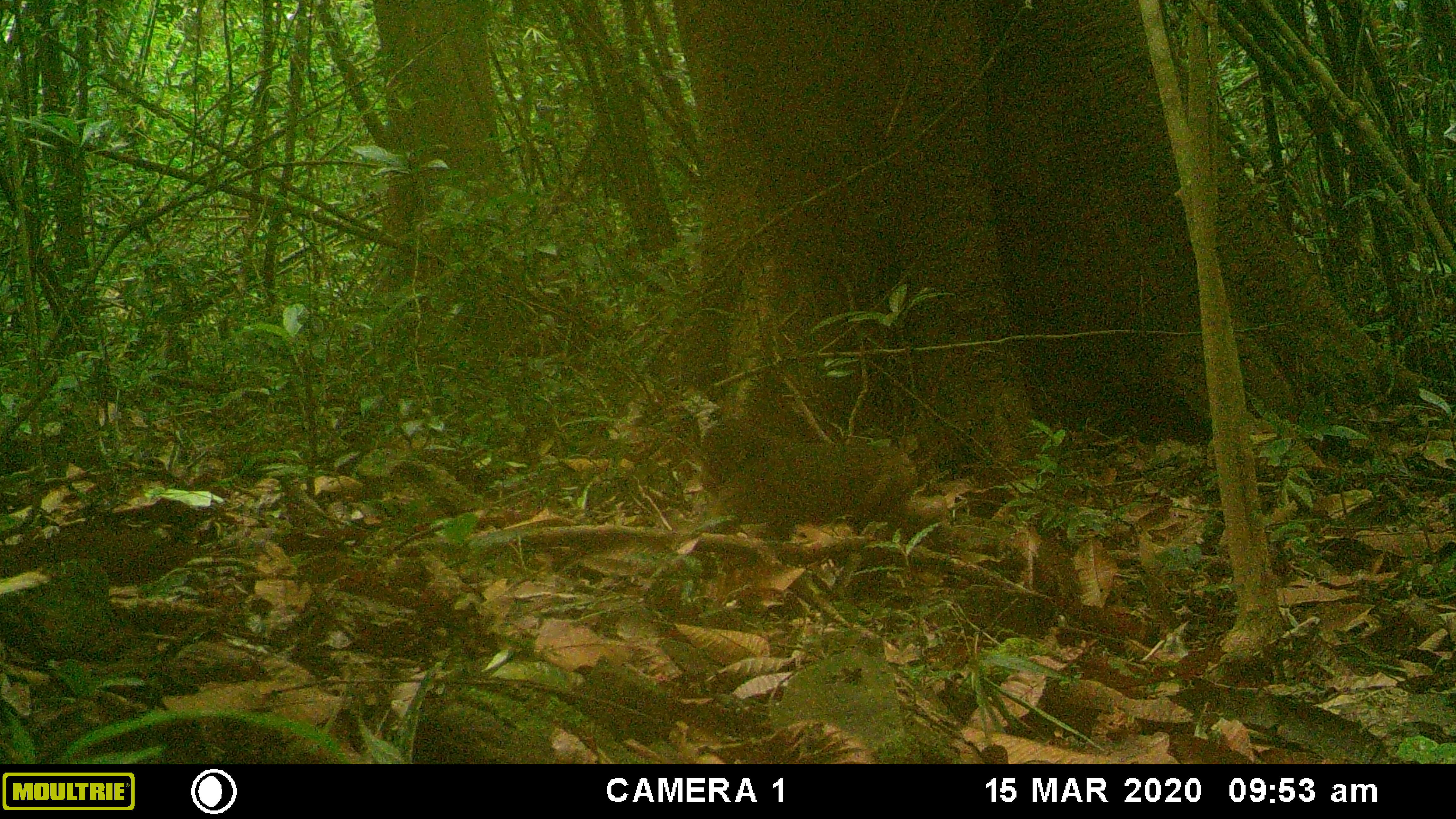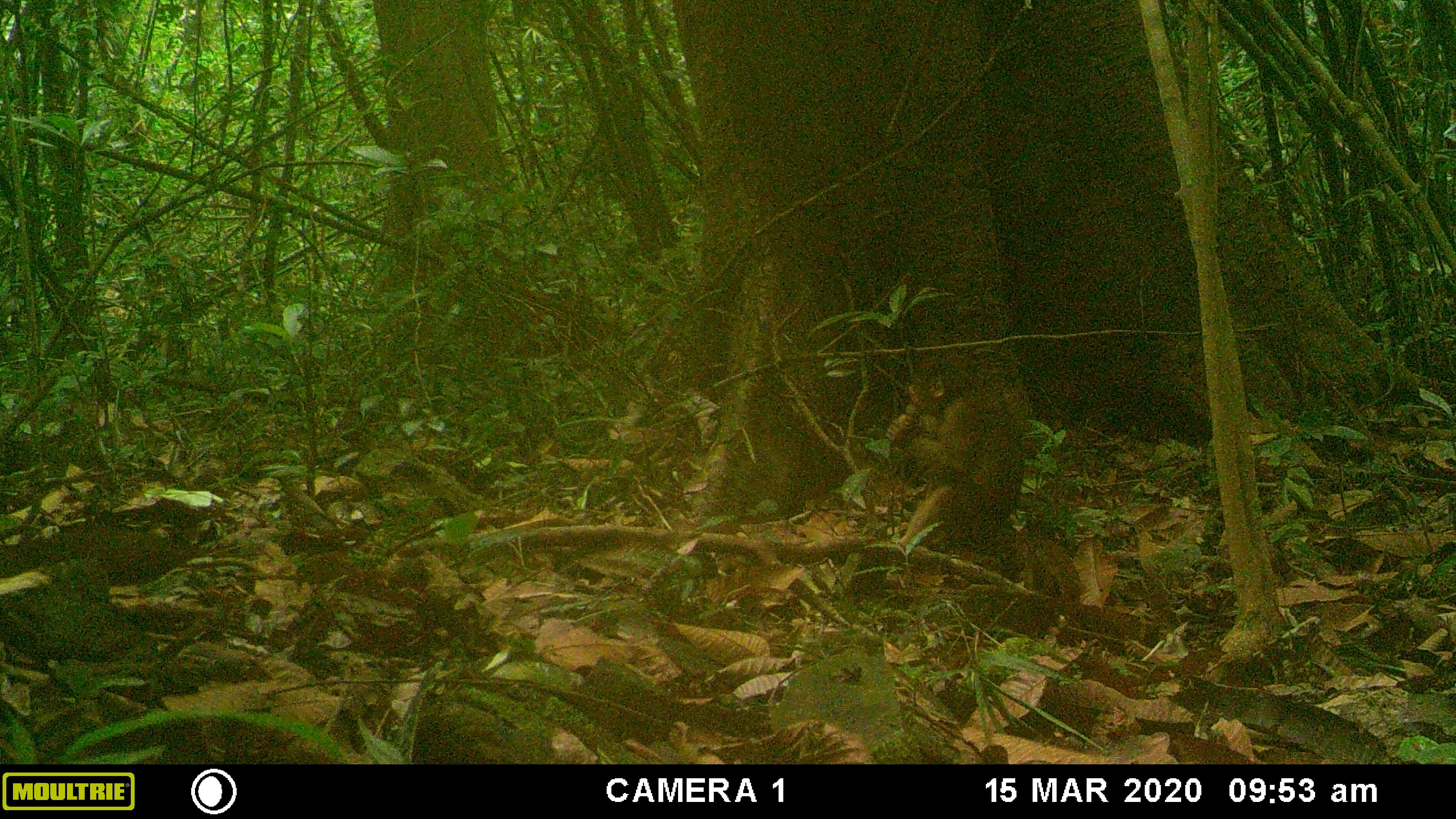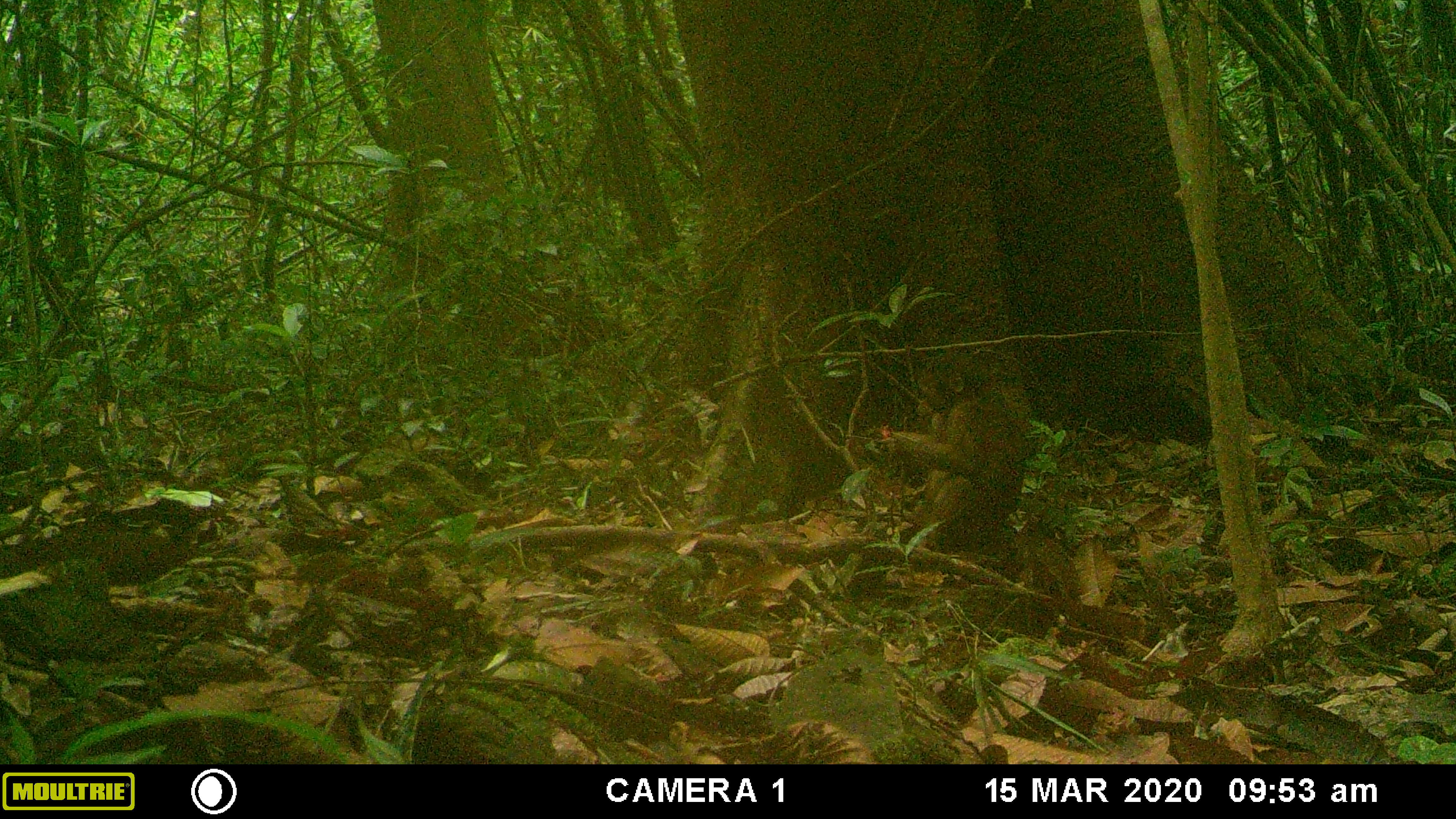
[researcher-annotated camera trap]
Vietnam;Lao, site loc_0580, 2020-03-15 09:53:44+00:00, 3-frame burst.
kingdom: Animalia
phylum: Chordata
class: Mammalia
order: Primates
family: Cercopithecidae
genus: Macaca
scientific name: Macaca arctoides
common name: stump-tailed macaque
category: stump tailed macaque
Stump tailed macaque (stump-tailed macaque) (Macaca arctoides). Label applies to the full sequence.